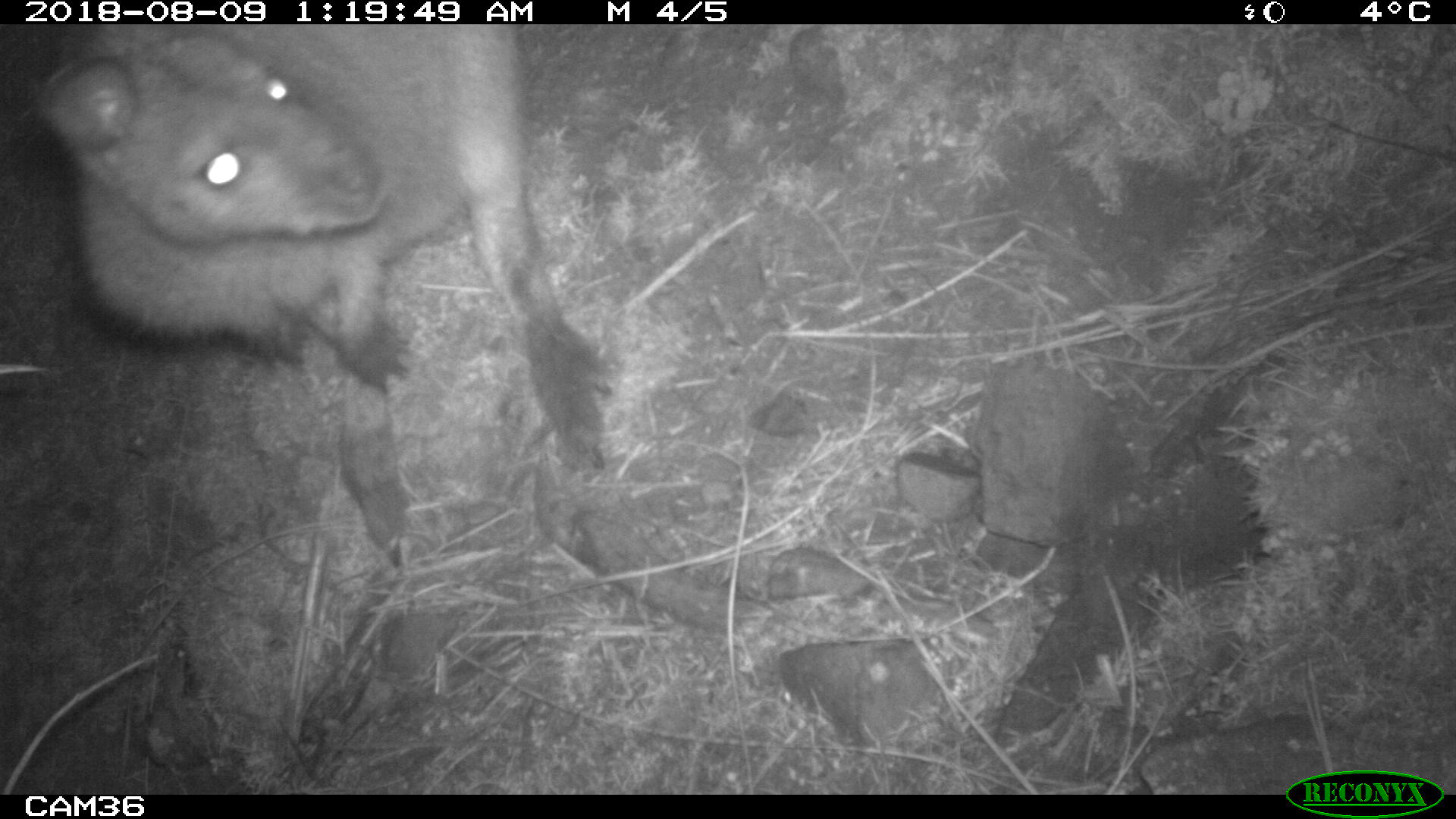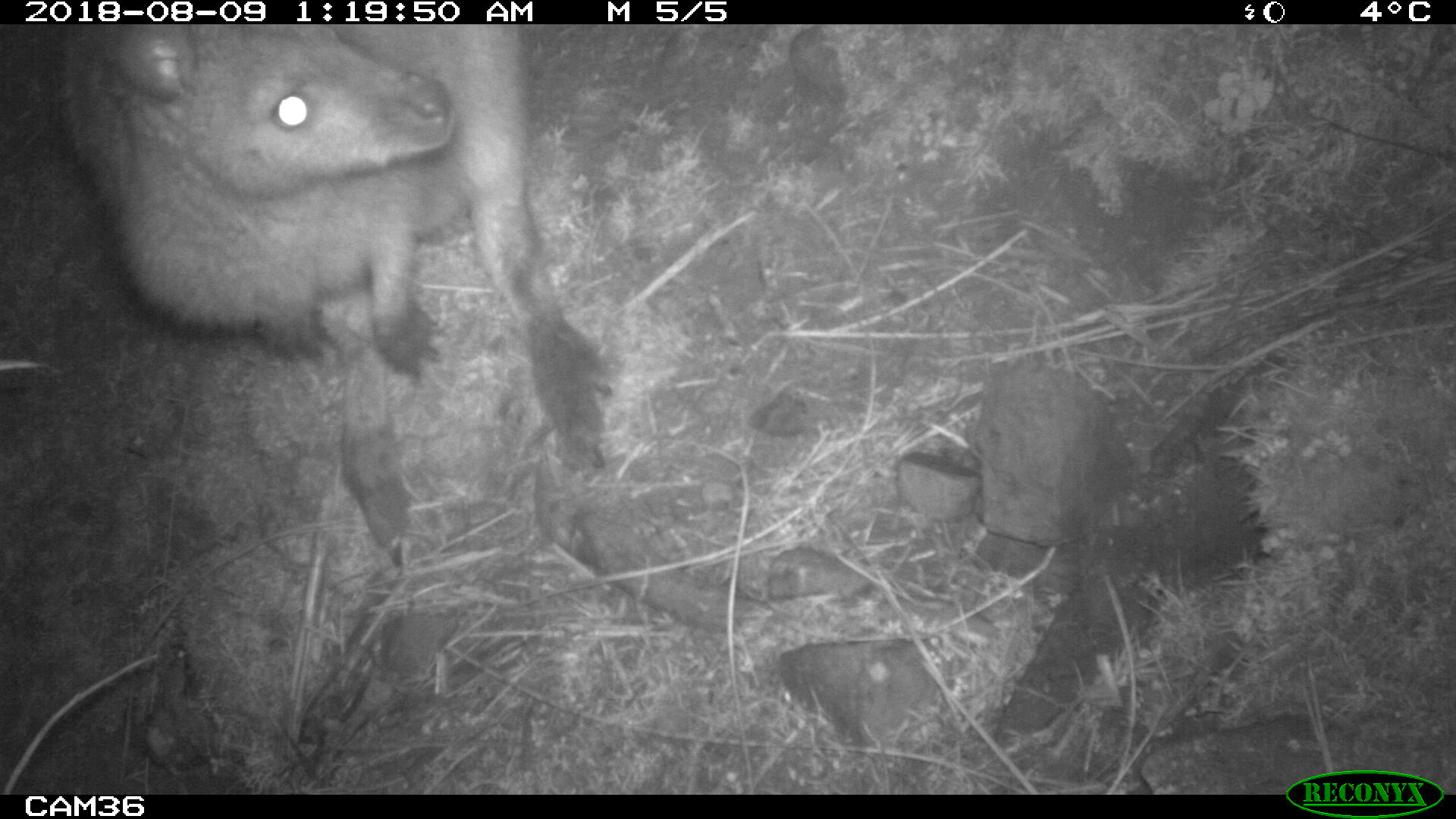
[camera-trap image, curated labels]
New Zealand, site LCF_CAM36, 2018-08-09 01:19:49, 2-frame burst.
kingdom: Animalia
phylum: Chordata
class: Mammalia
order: Diprotodontia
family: Macropodidae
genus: Notamacropus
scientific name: Notamacropus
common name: wallaby